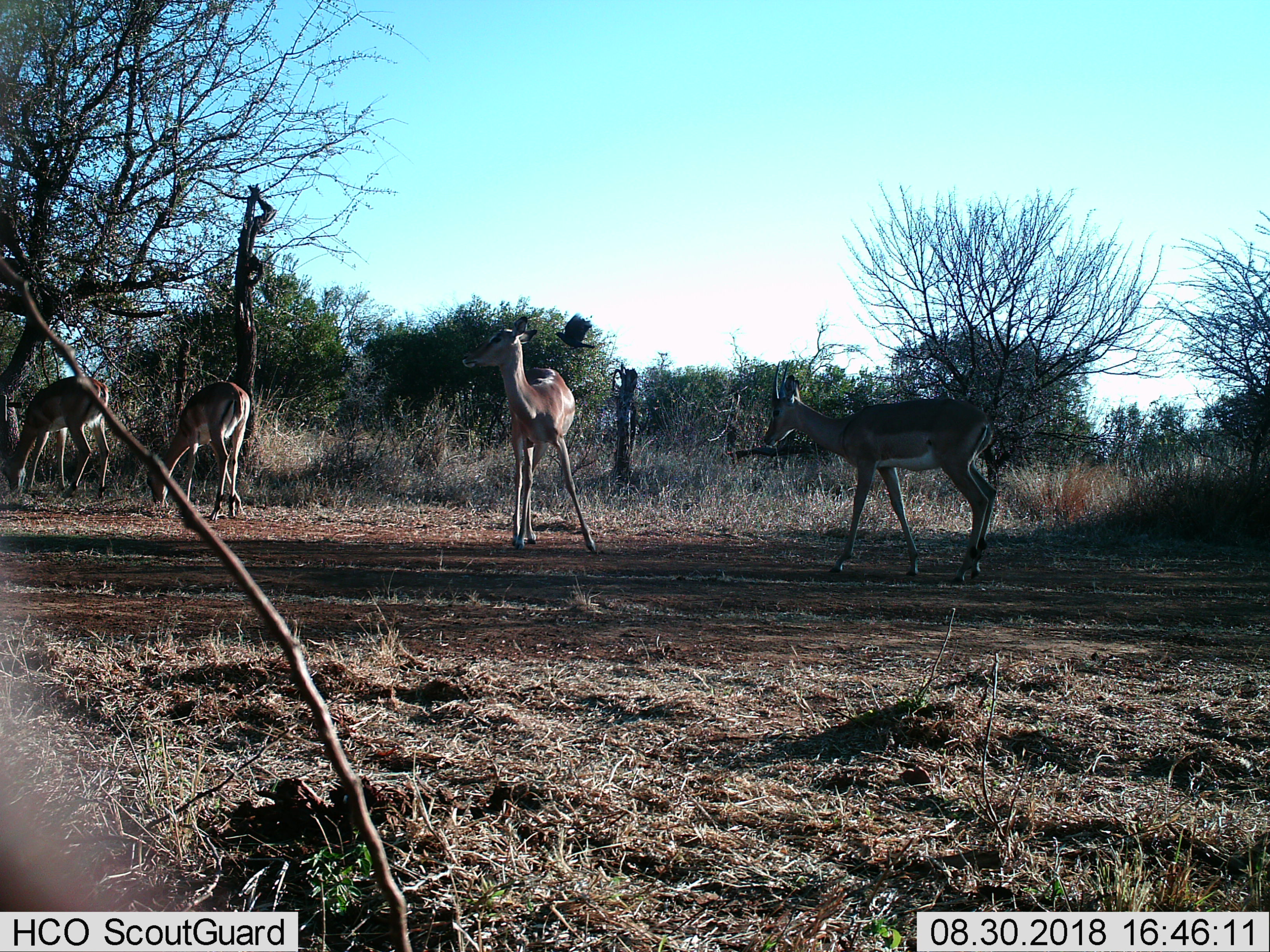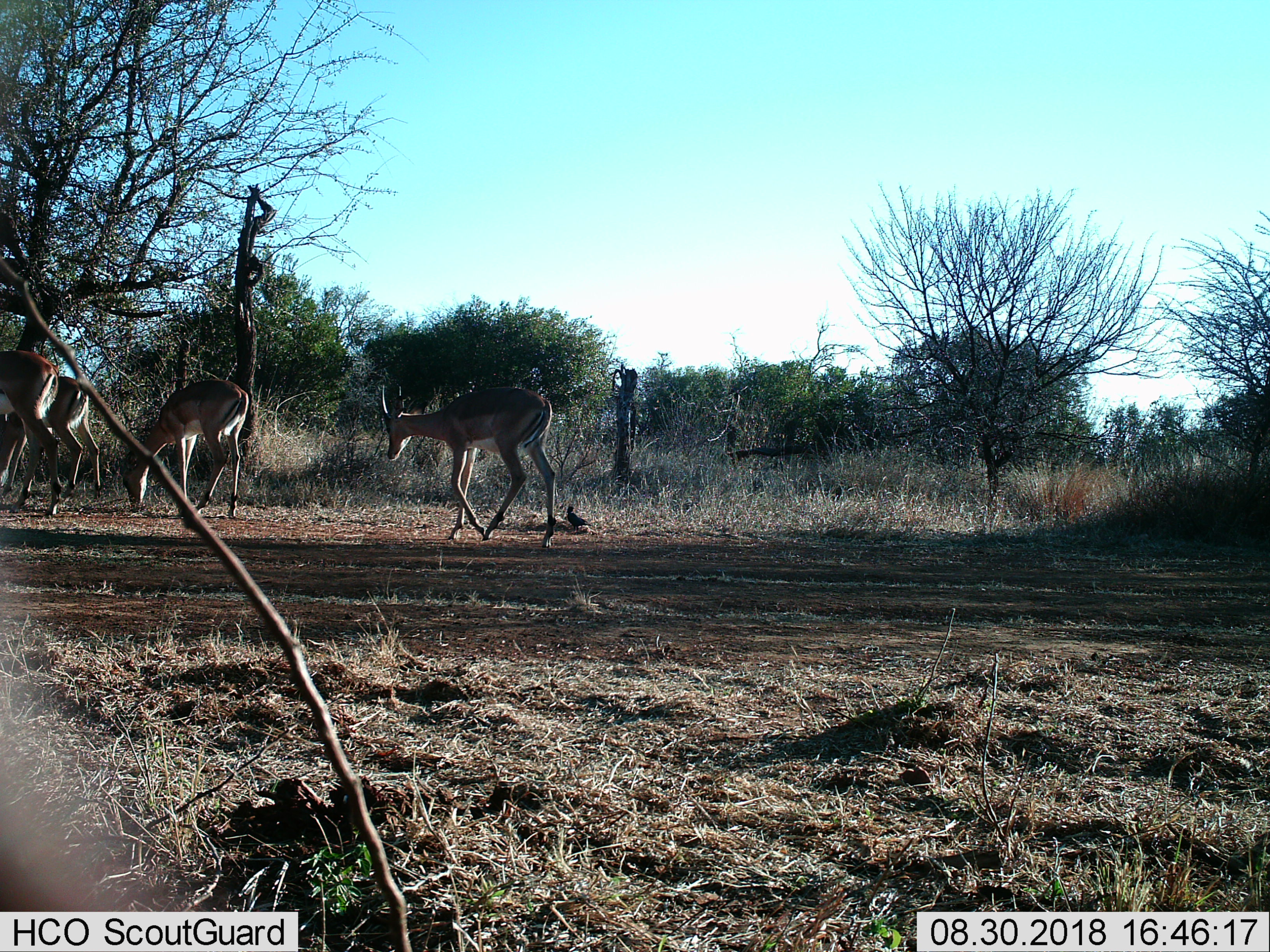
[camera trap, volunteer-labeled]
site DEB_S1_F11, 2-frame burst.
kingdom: Animalia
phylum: Chordata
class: Mammalia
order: Artiodactyla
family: Bovidae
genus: Aepyceros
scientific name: Aepyceros melampus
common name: impala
Impala (Aepyceros melampus), count 4. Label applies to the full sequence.